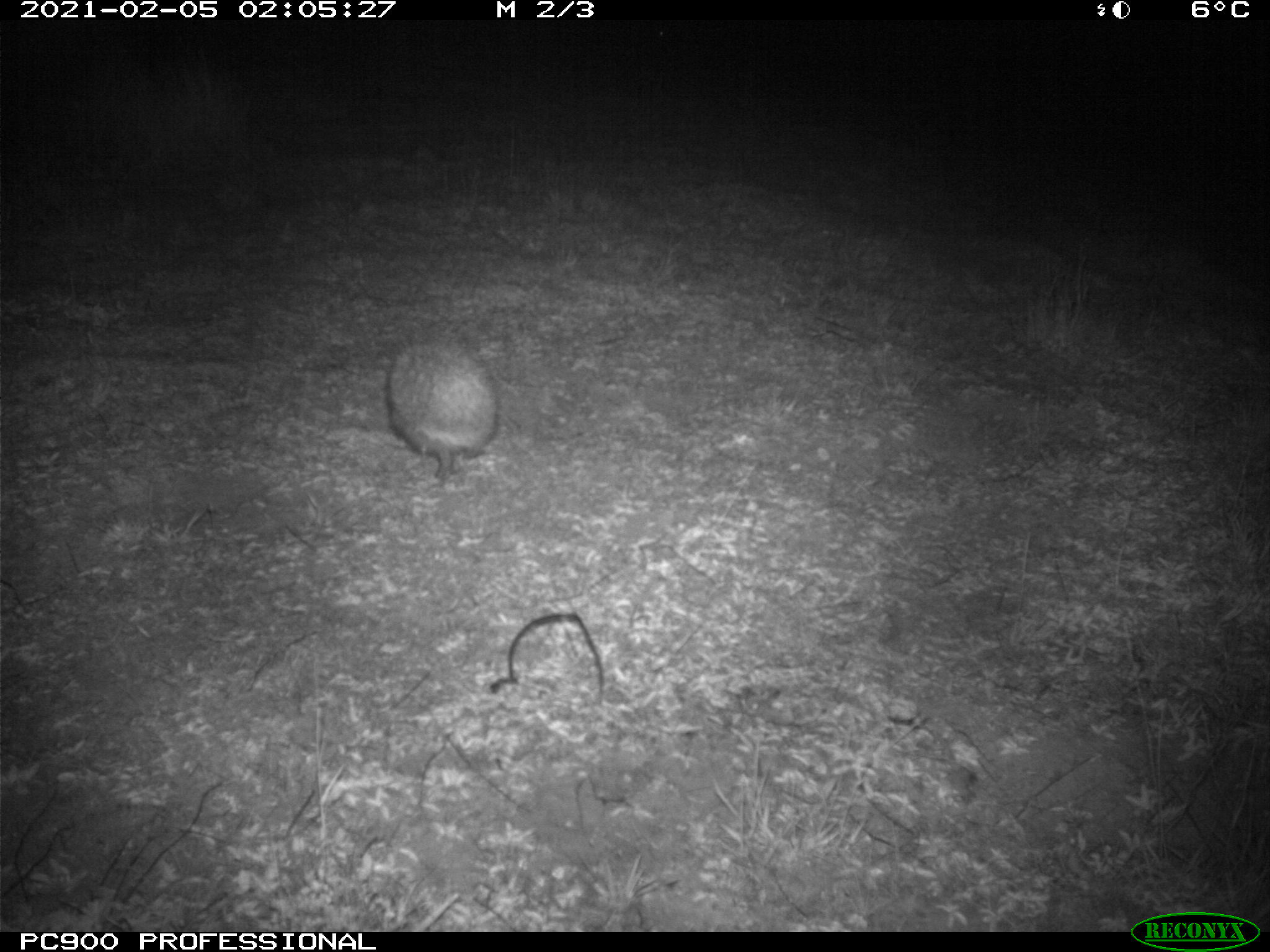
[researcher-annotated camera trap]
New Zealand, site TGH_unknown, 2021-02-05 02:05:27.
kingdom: Animalia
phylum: Chordata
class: Mammalia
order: Eulipotyphla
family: Erinaceidae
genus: Erinaceus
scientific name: Erinaceus europaeus europaeus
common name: european hedgehog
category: hedgehog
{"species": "hedgehog (european hedgehog) (Erinaceus europaeus europaeus)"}